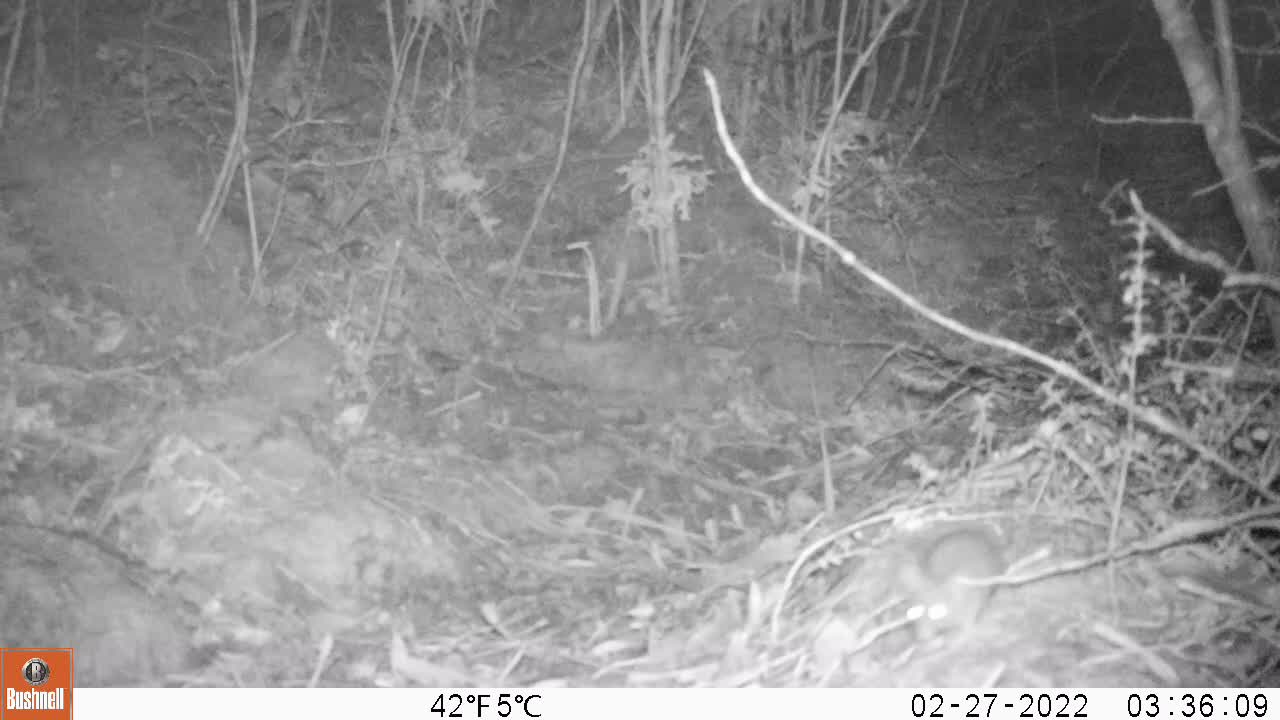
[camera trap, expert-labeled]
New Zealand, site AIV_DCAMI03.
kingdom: Animalia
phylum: Chordata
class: Mammalia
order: Rodentia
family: Muridae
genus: Mus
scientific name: Mus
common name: mouse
Mouse (Mus).